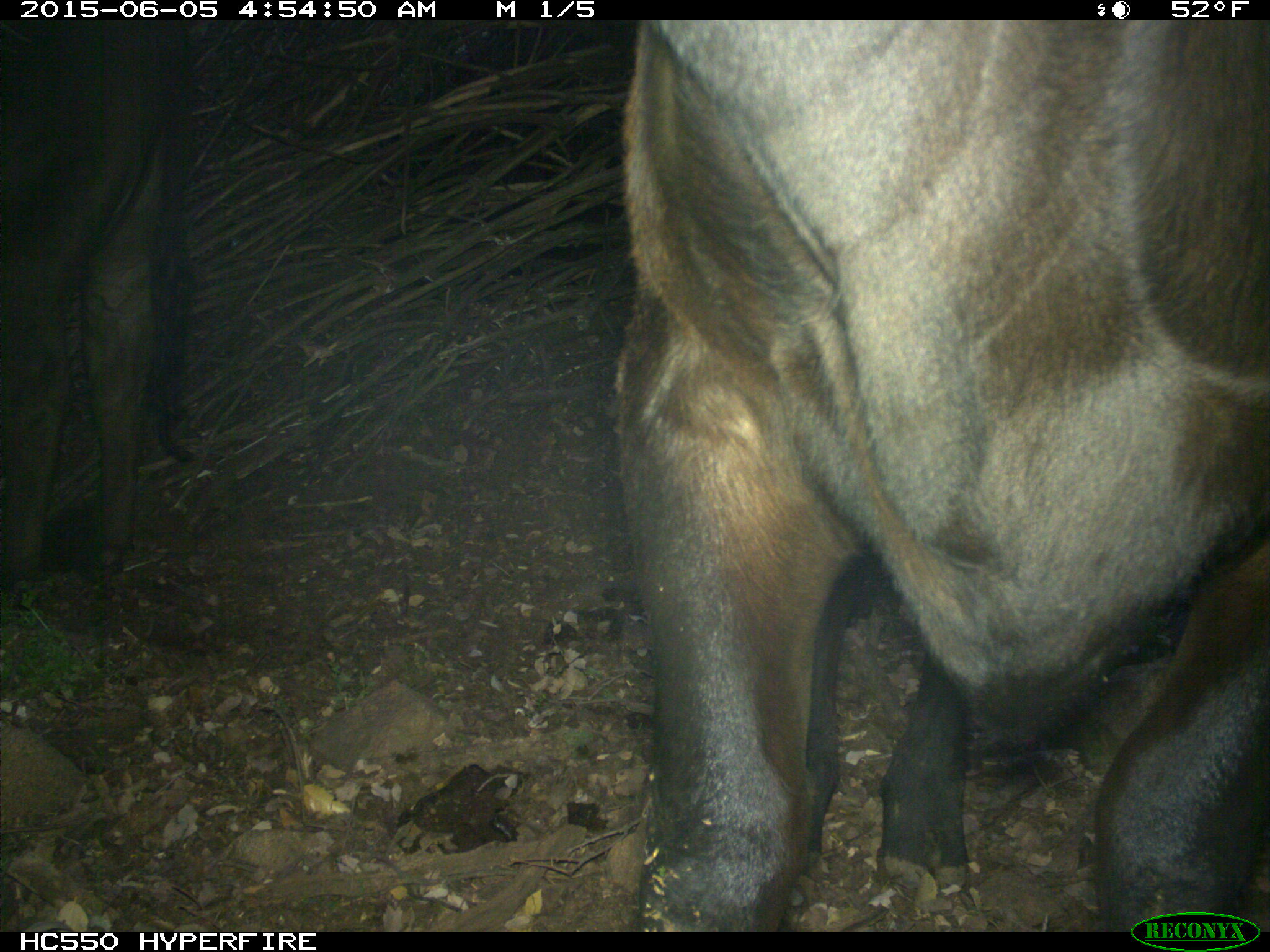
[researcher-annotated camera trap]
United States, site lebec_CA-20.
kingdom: Animalia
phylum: Chordata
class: Mammalia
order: Artiodactyla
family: Bovidae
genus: Bos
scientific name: Bos taurus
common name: domestic cow